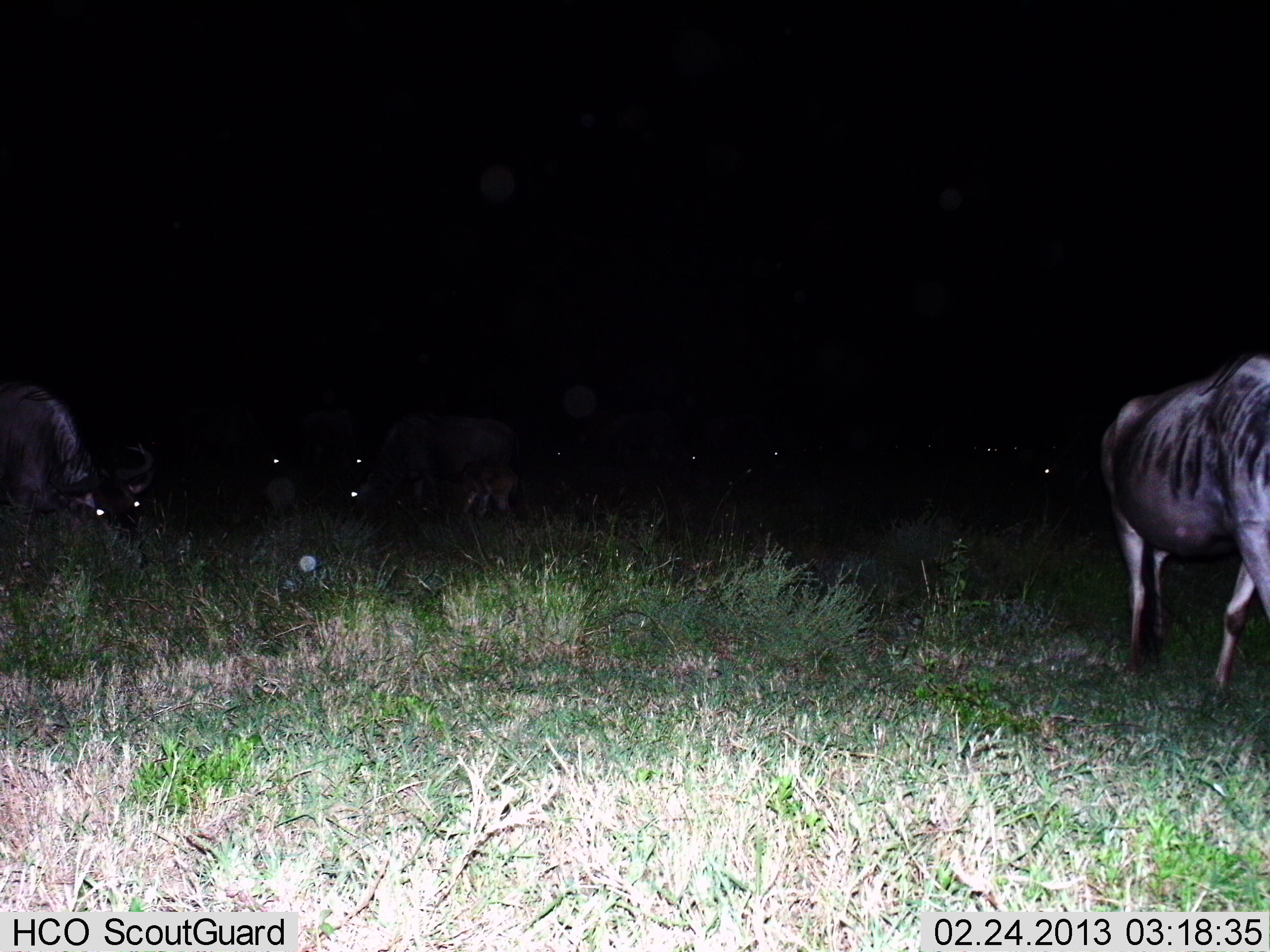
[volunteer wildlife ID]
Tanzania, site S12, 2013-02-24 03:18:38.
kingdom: Animalia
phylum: Chordata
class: Mammalia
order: Artiodactyla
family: Bovidae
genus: Connochaetes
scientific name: Connochaetes taurinus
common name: blue wildebeest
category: wildebeest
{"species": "wildebeest (blue wildebeest) (Connochaetes taurinus)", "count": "3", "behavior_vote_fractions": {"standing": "52%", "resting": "4%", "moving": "30%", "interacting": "0%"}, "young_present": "4%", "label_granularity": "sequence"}